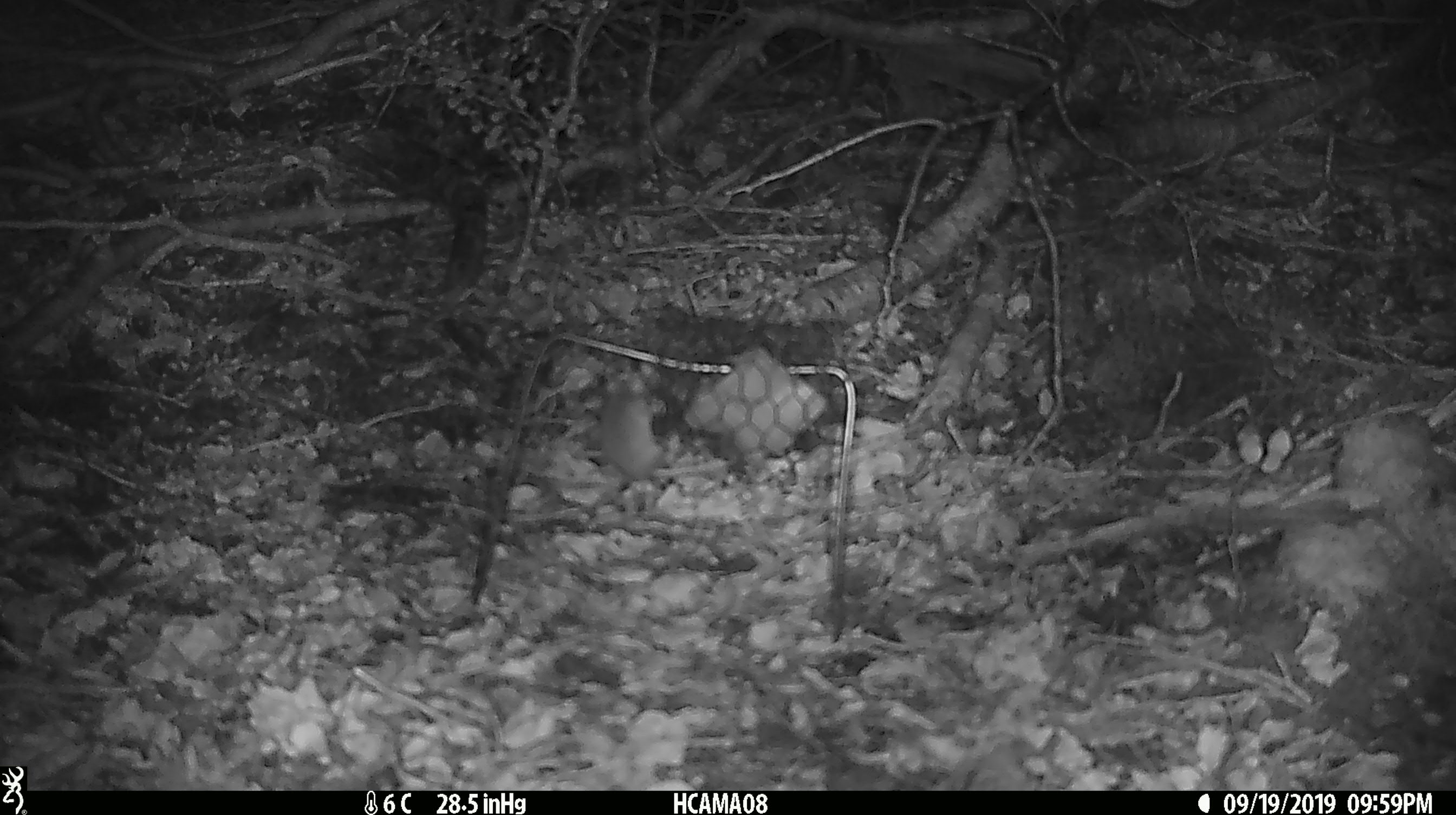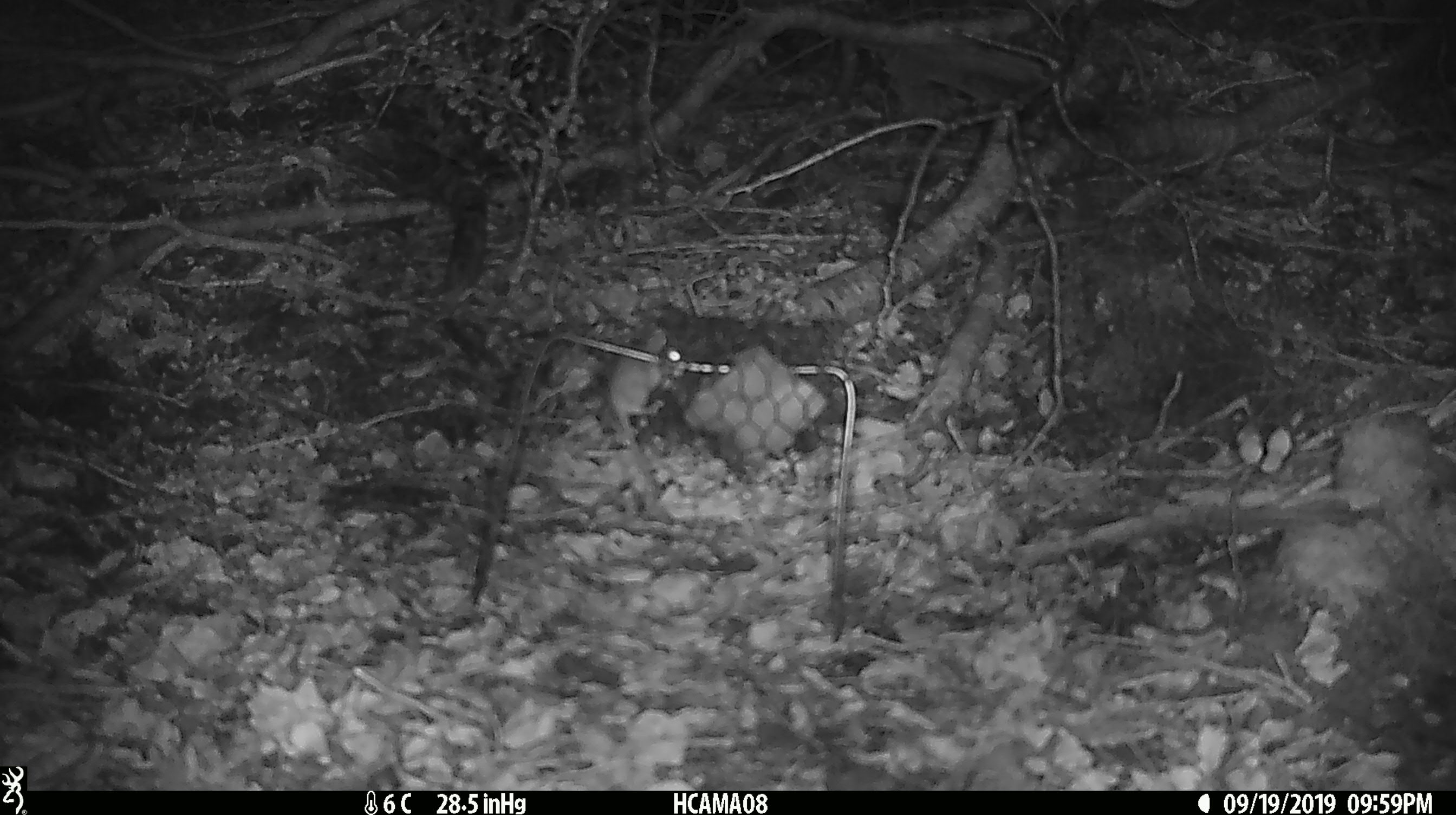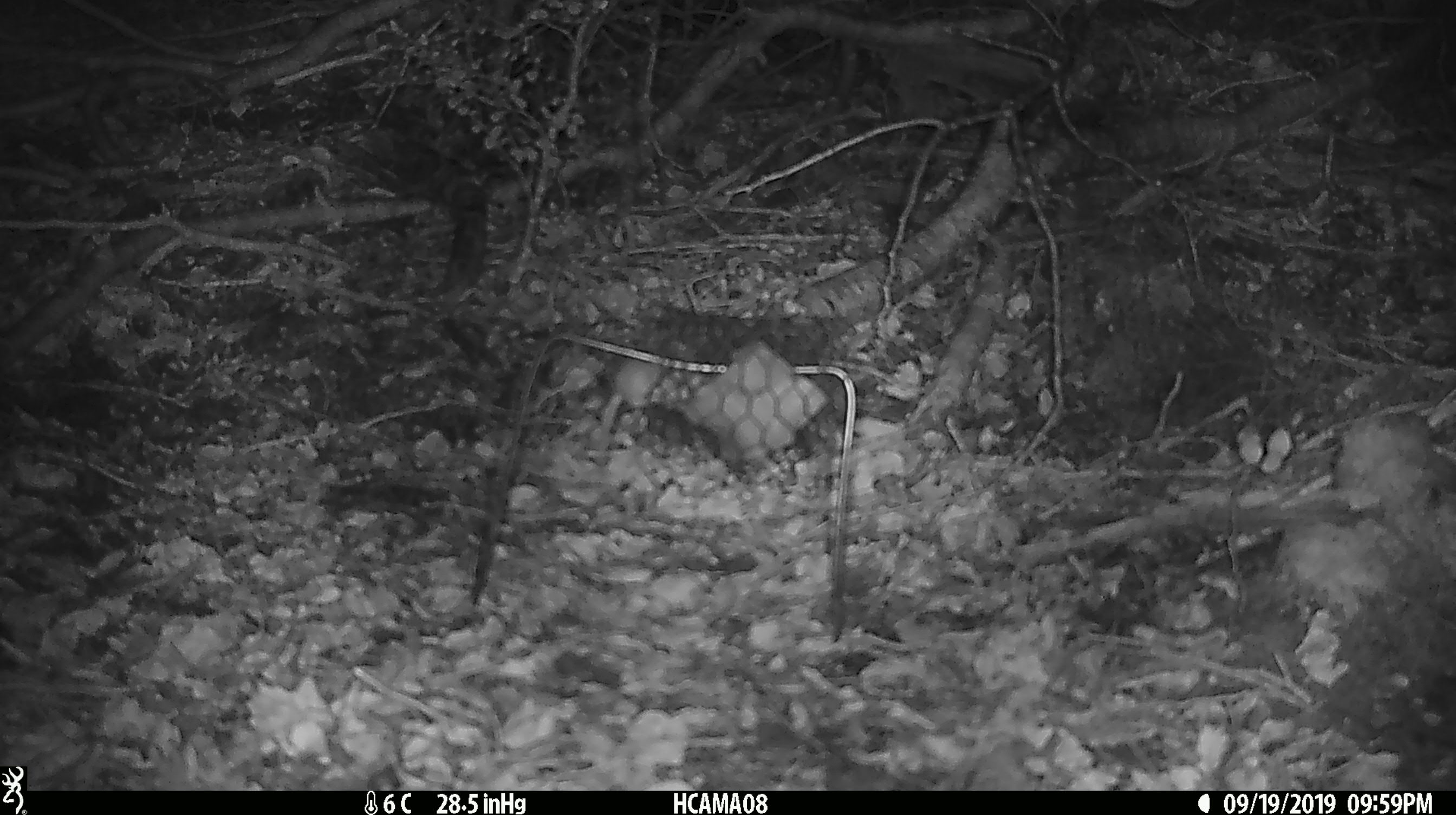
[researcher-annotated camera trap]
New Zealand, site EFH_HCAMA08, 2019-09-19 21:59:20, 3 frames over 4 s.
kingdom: Animalia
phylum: Chordata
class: Mammalia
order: Rodentia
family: Muridae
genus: Mus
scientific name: Mus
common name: mouse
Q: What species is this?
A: Mouse (Mus).